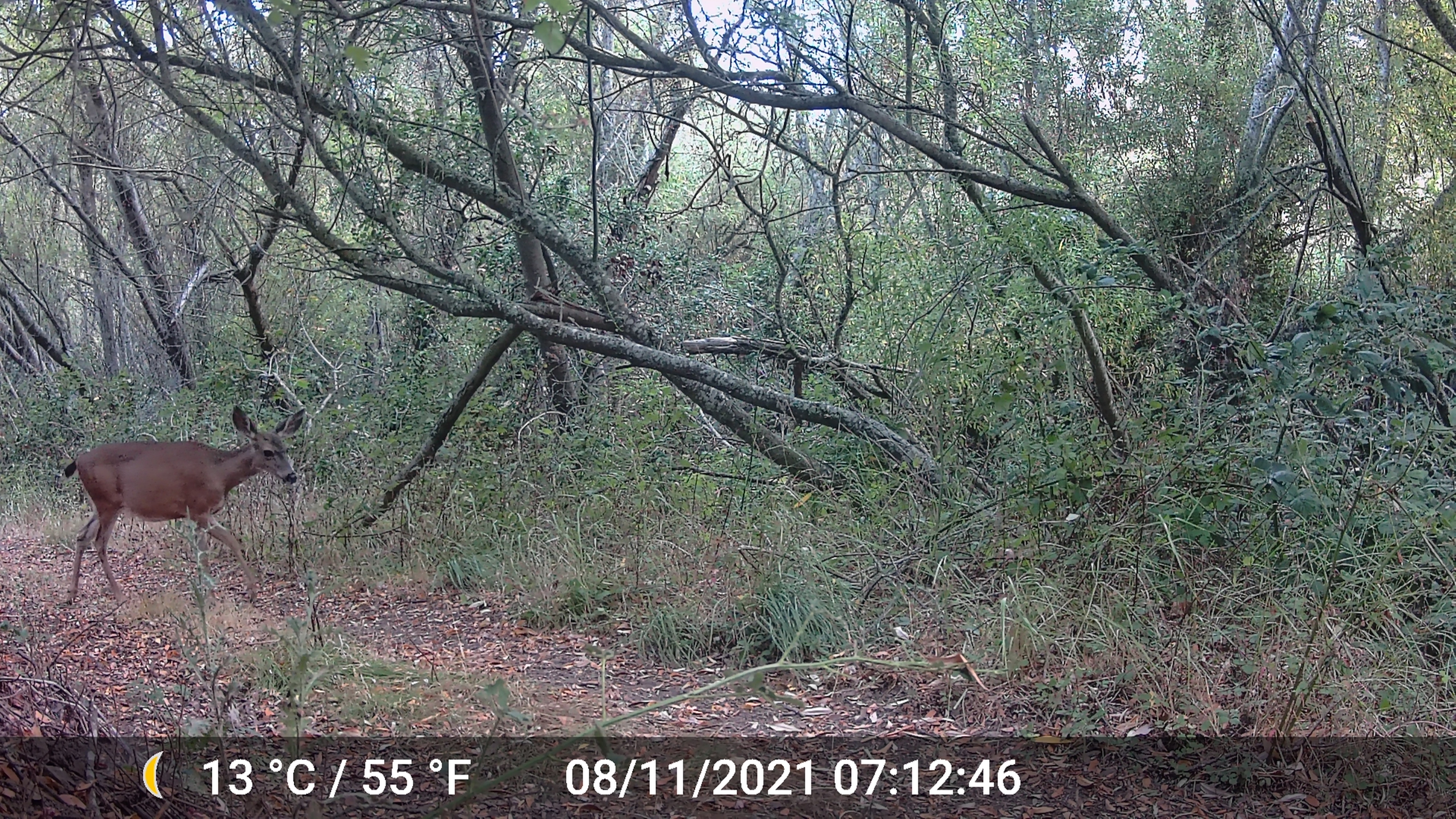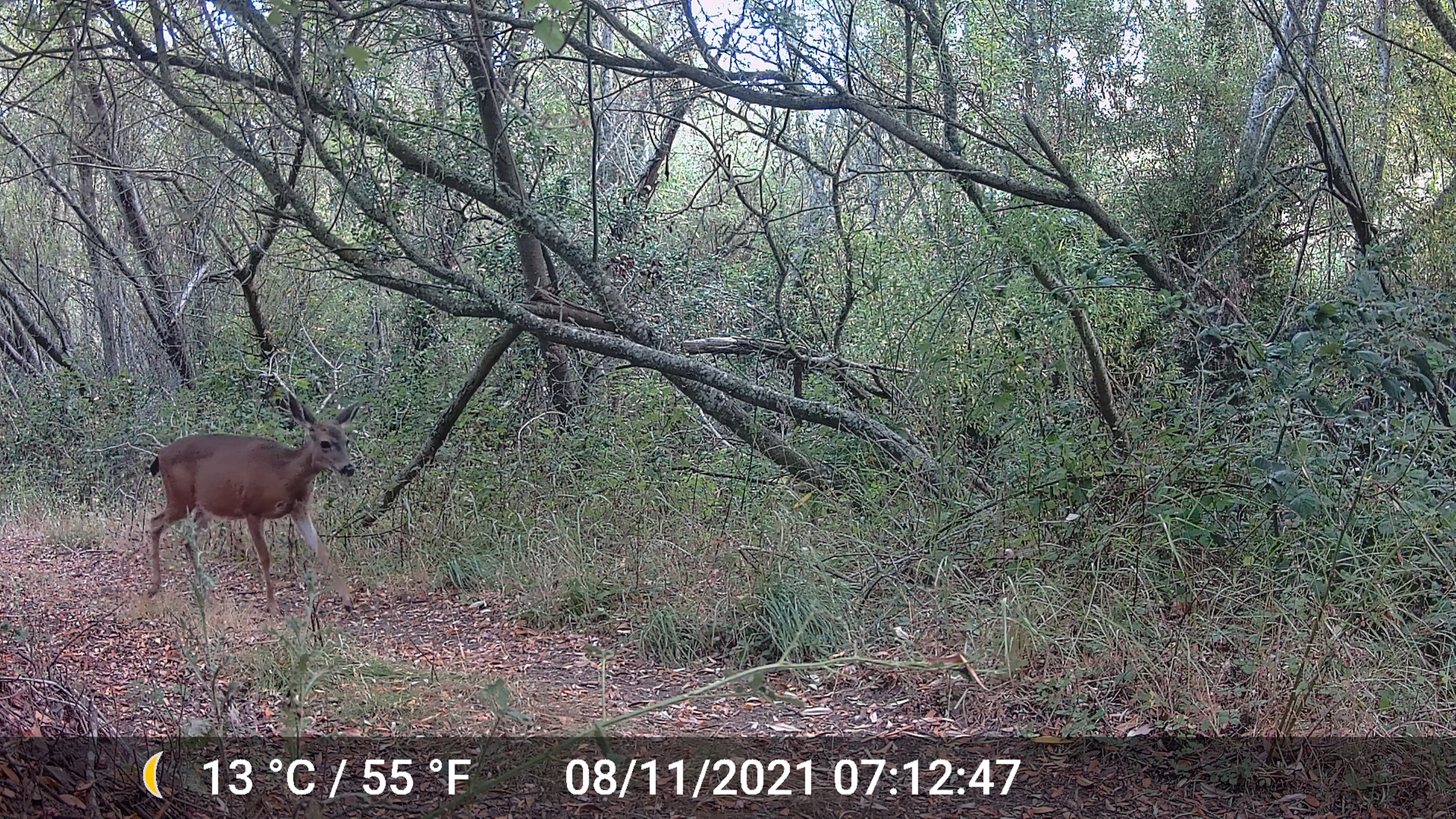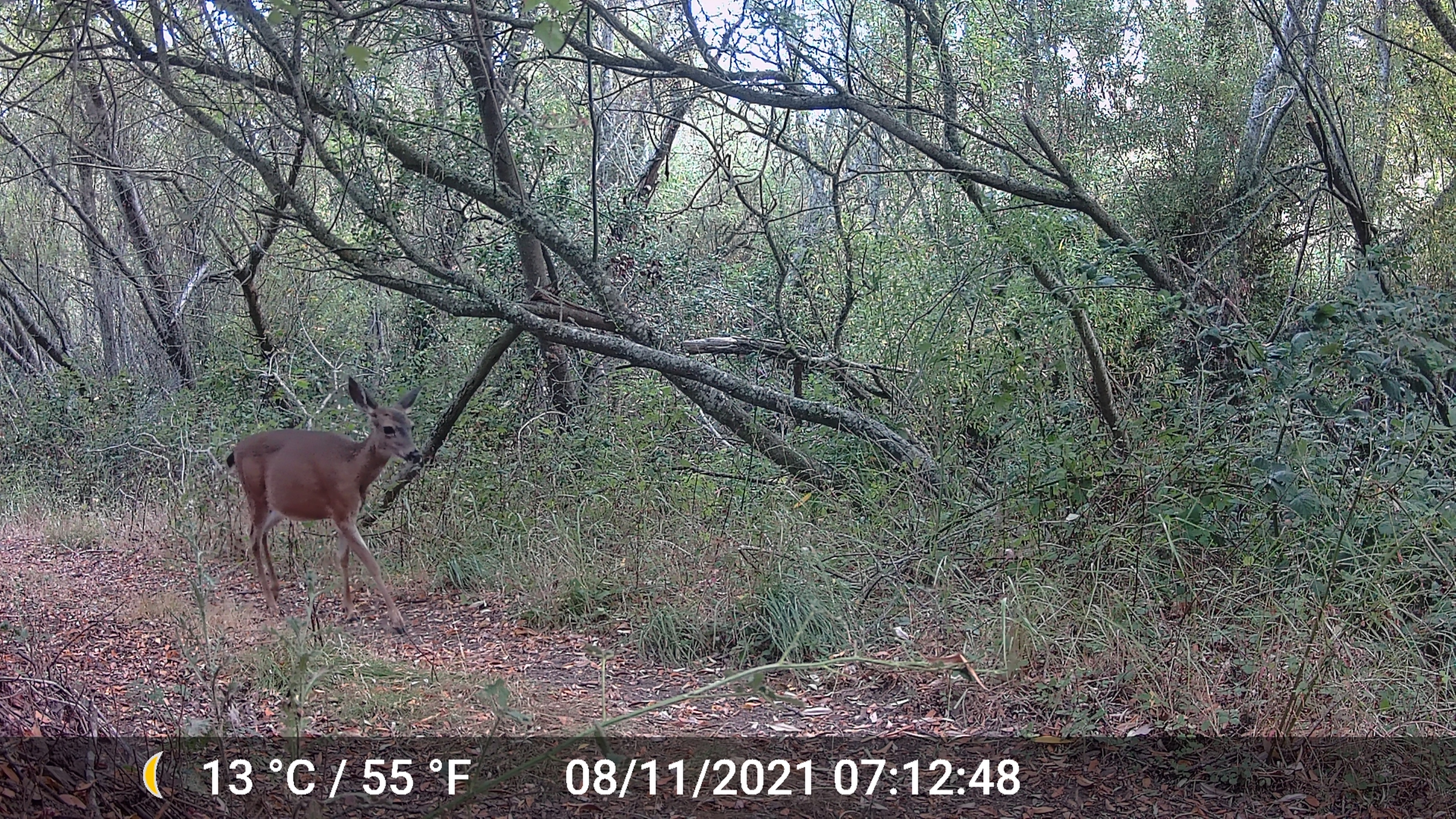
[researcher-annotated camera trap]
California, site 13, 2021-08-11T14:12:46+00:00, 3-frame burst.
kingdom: Animalia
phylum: Chordata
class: Mammalia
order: Artiodactyla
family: Cervidae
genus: Odocoileus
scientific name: Odocoileus hemionus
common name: mule deer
Mule deer (Odocoileus hemionus).